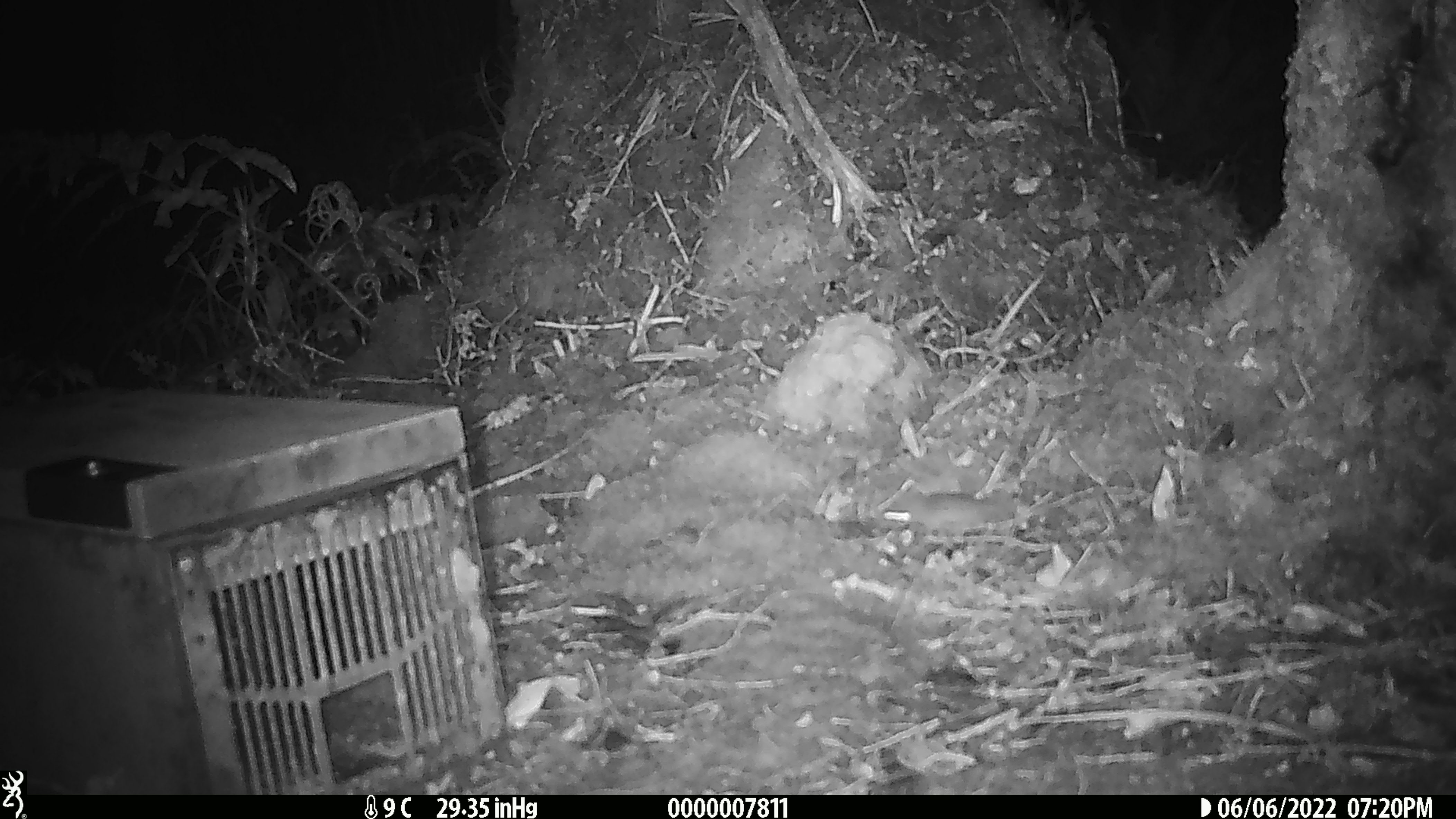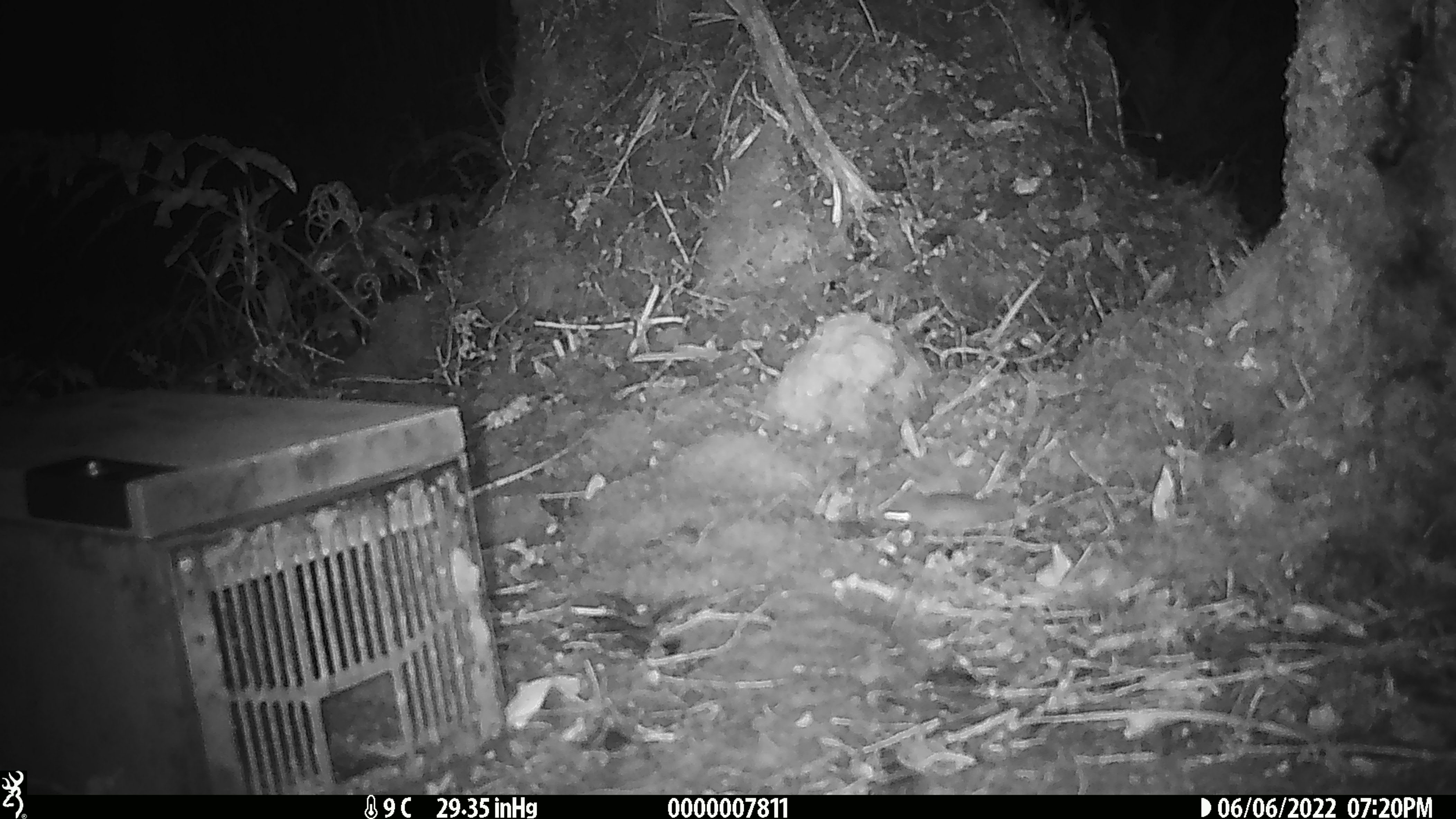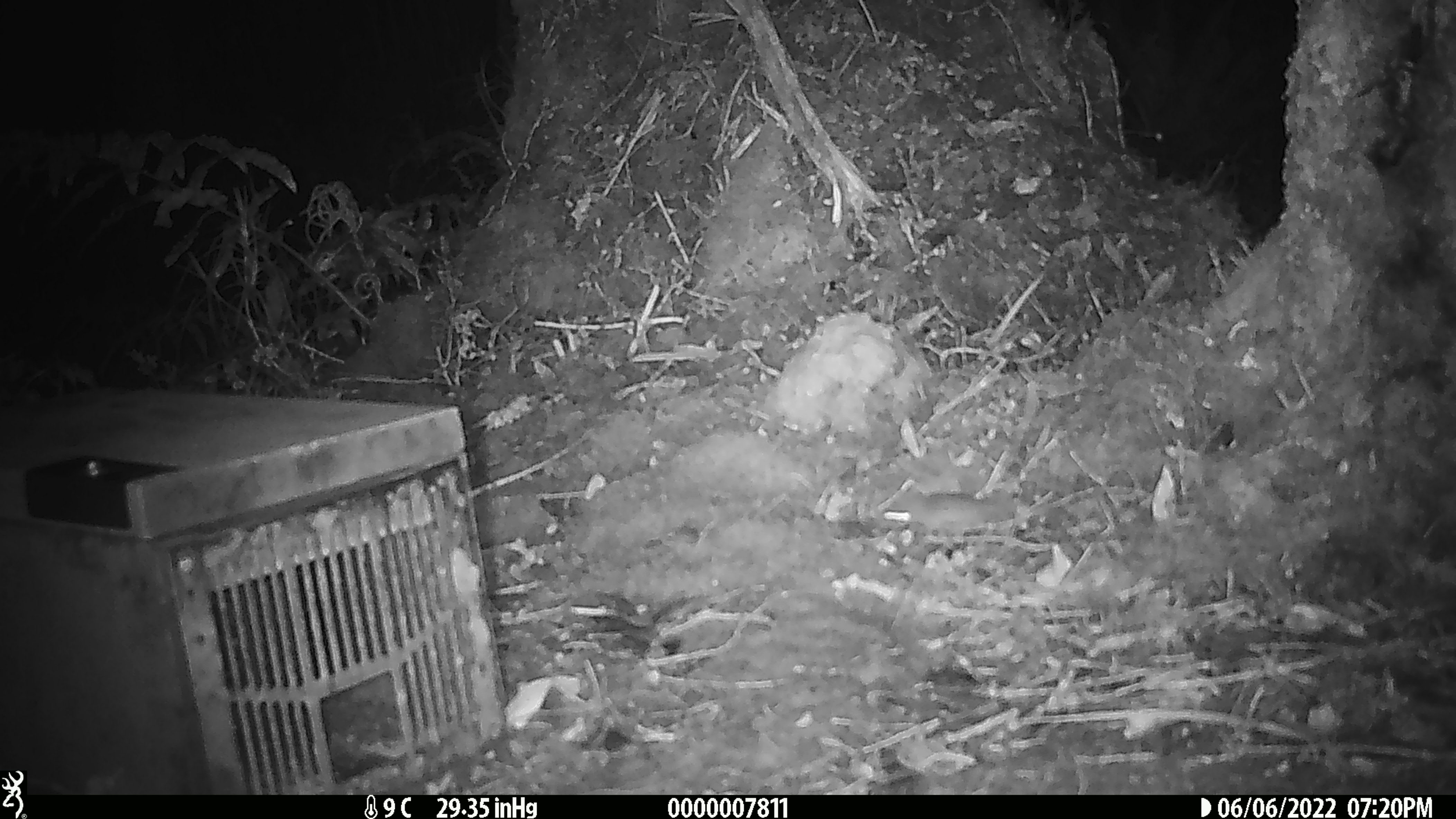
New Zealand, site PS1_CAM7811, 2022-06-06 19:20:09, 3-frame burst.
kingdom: Animalia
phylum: Chordata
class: Mammalia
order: Rodentia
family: Muridae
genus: Mus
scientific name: Mus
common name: mouse